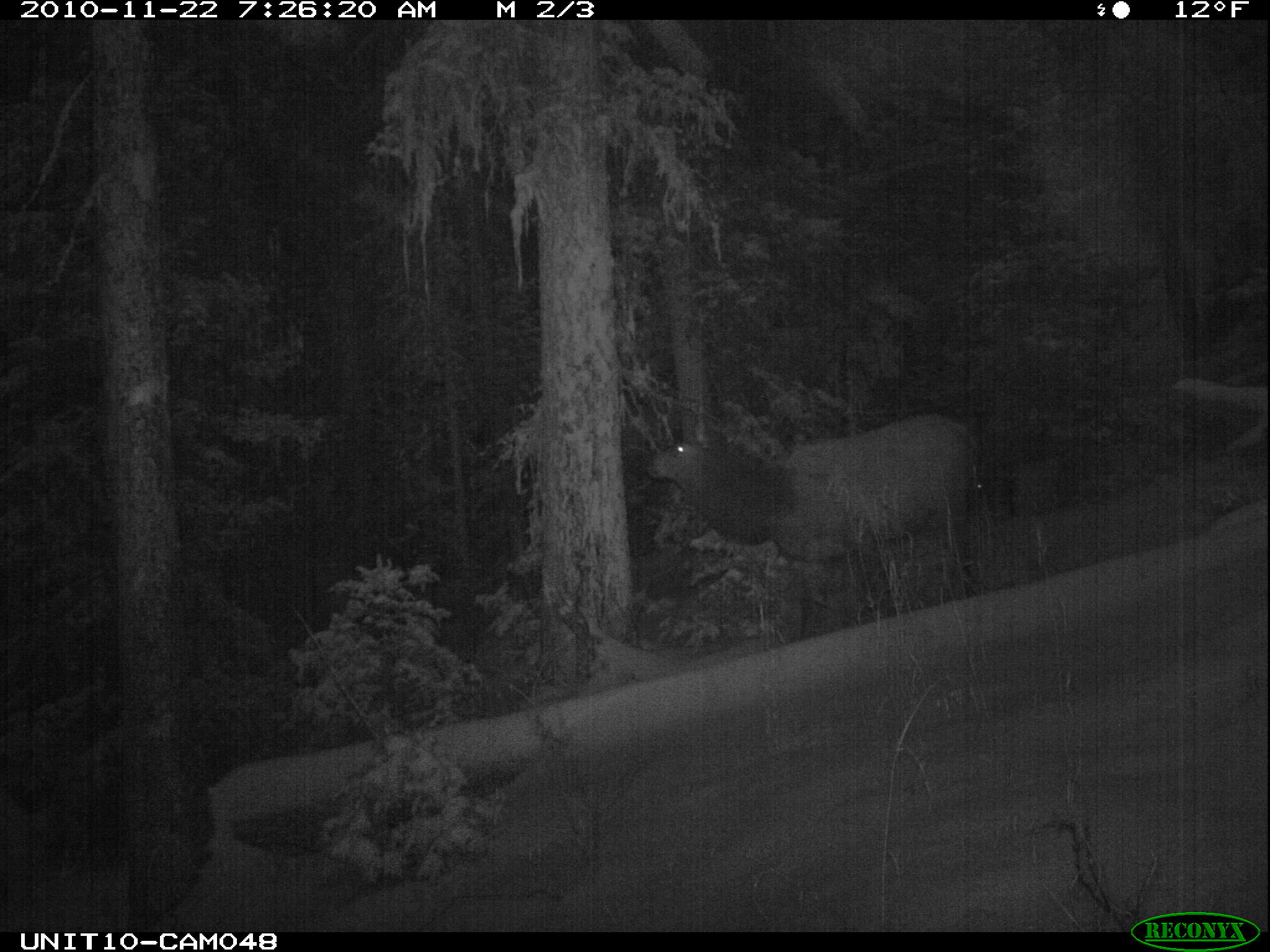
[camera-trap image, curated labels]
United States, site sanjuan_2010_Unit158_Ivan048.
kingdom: Animalia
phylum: Chordata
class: Mammalia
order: Artiodactyla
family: Cervidae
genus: Cervus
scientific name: Cervus elaphus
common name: red deer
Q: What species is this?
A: Cervus elaphus (red deer).